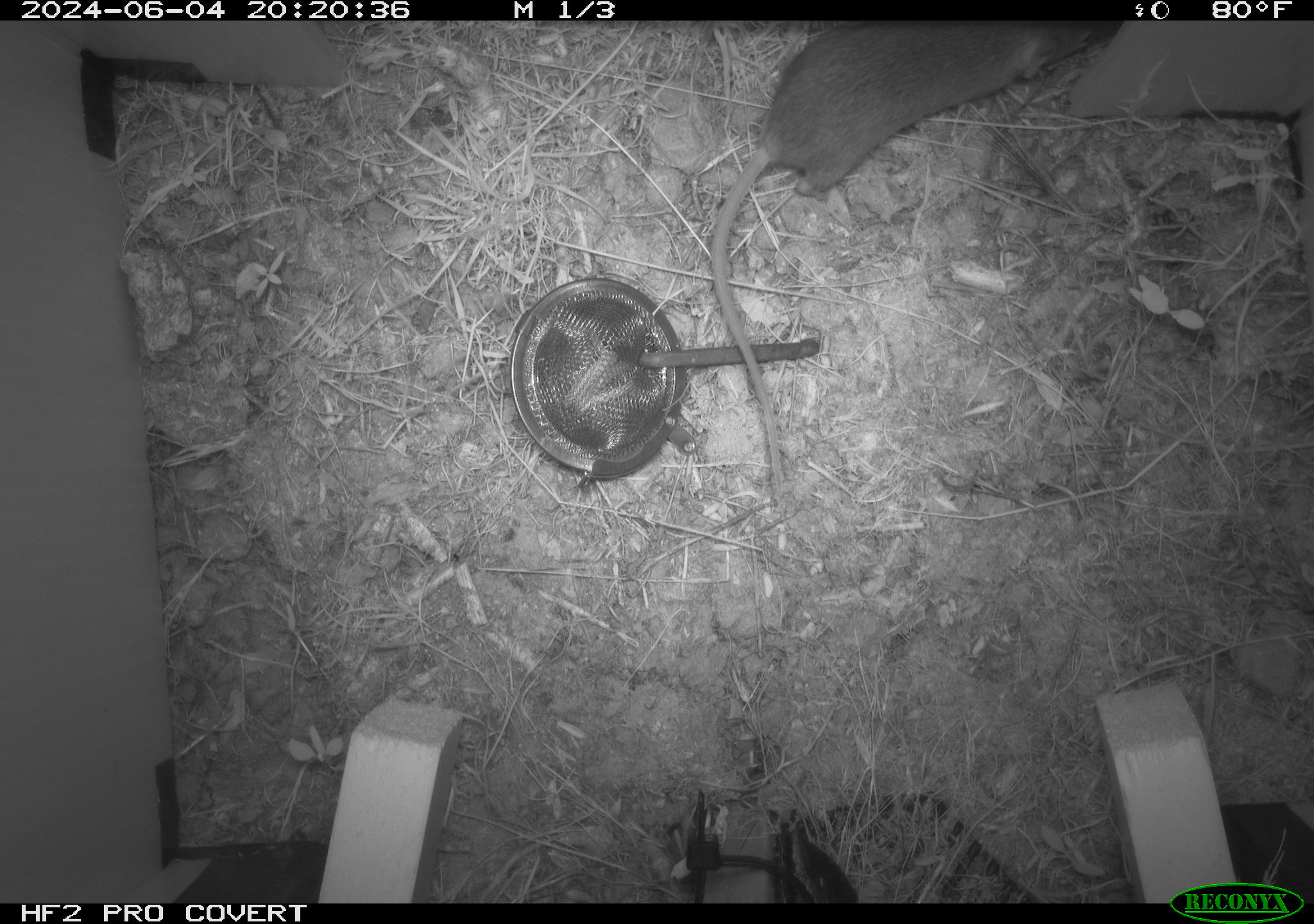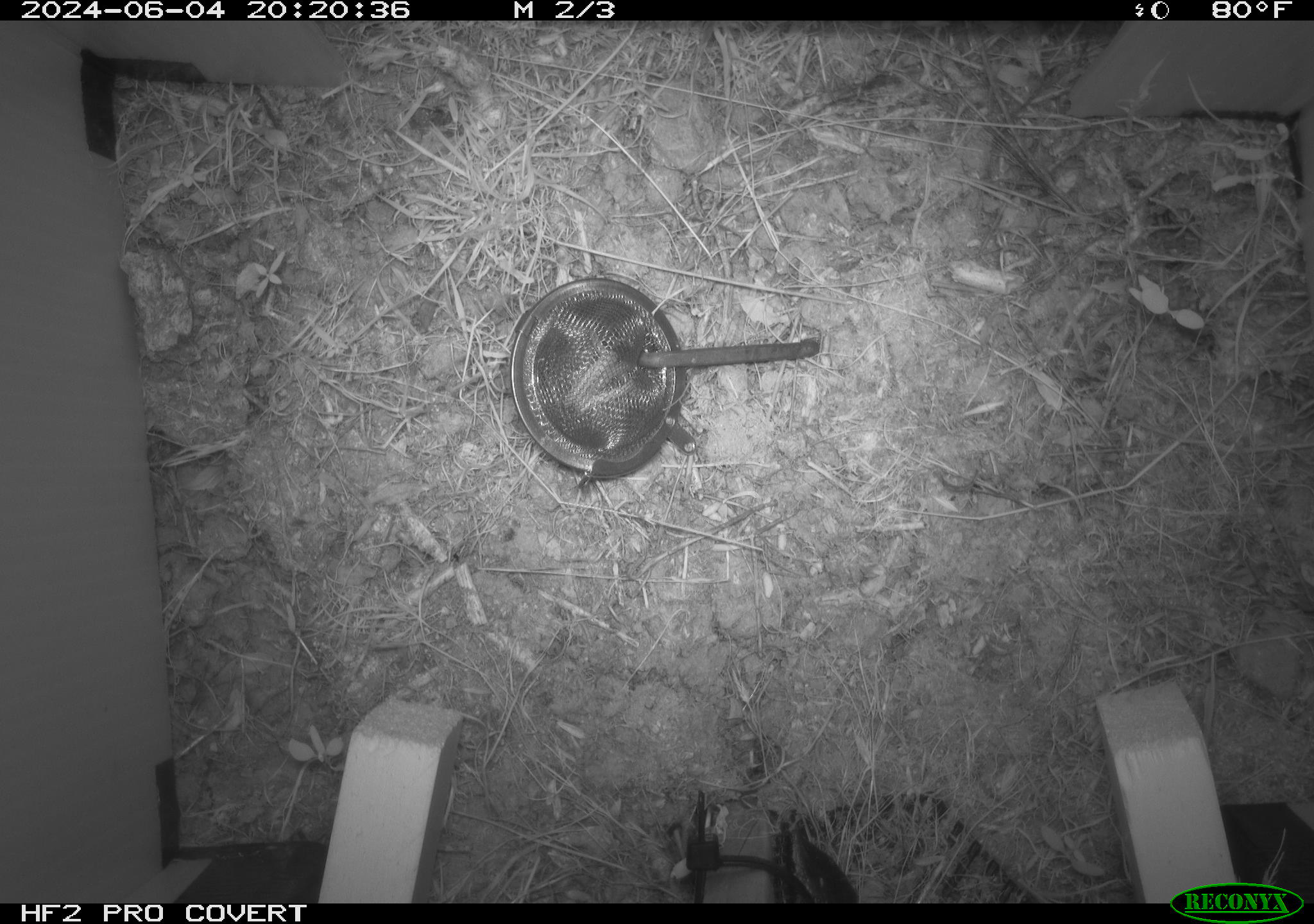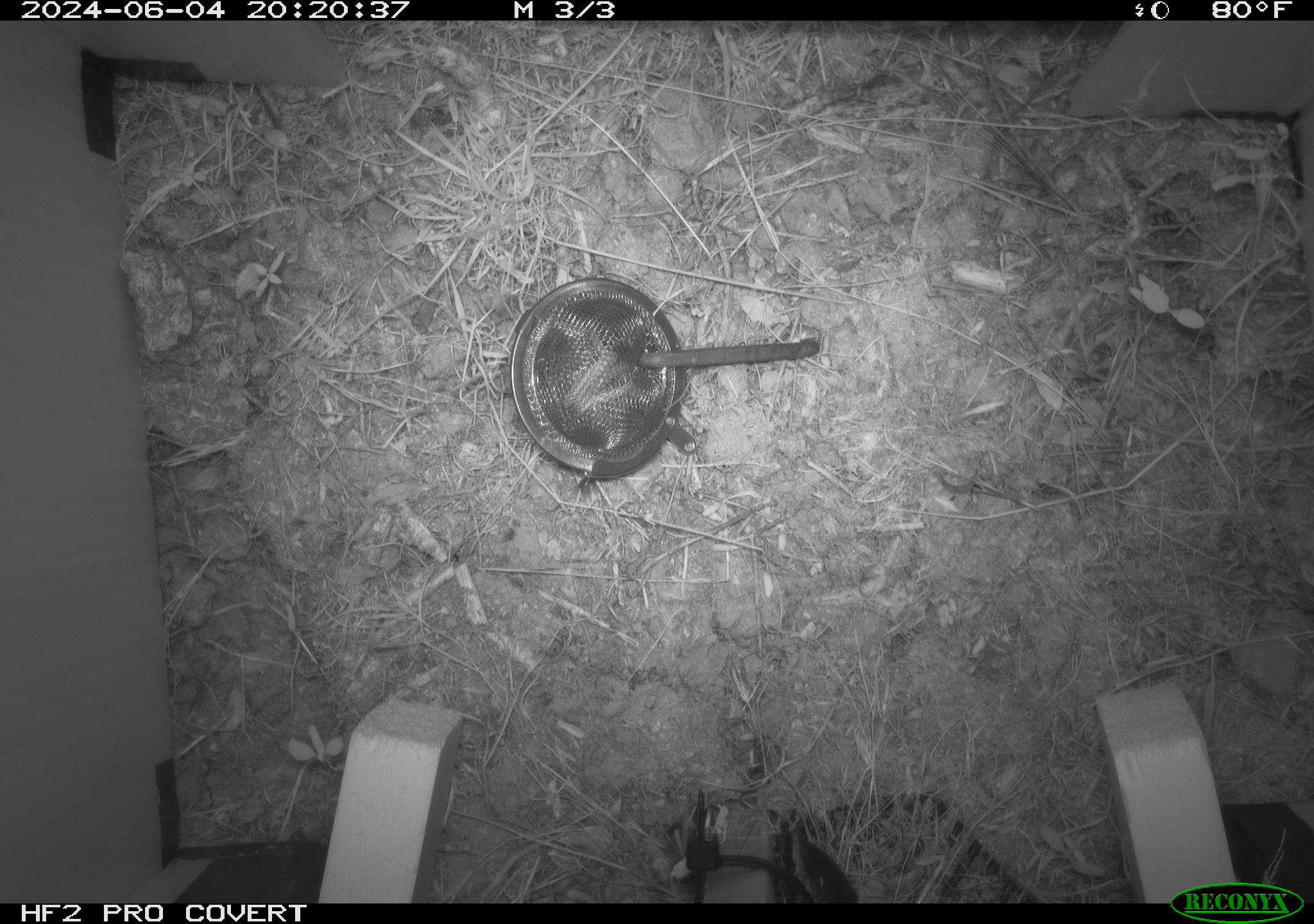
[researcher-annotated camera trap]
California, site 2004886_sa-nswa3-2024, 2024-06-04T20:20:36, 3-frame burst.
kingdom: Animalia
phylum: Chordata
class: Mammalia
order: Rodentia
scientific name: Rodentia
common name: rodent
Rodent (Rodentia).